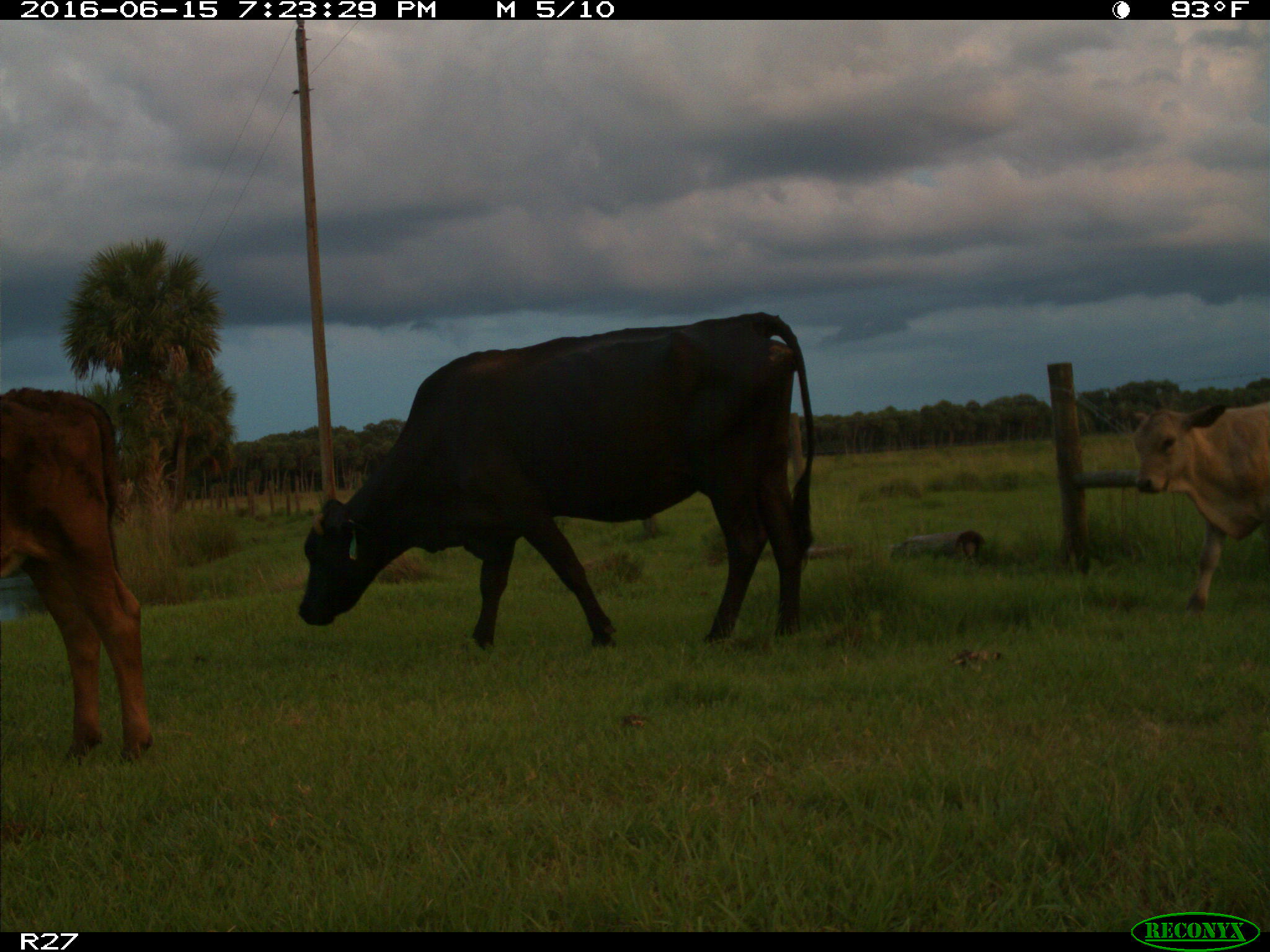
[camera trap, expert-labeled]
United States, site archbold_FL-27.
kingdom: Animalia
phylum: Chordata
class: Mammalia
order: Artiodactyla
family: Bovidae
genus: Bos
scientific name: Bos taurus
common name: domestic cow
Bos taurus (domestic cow).